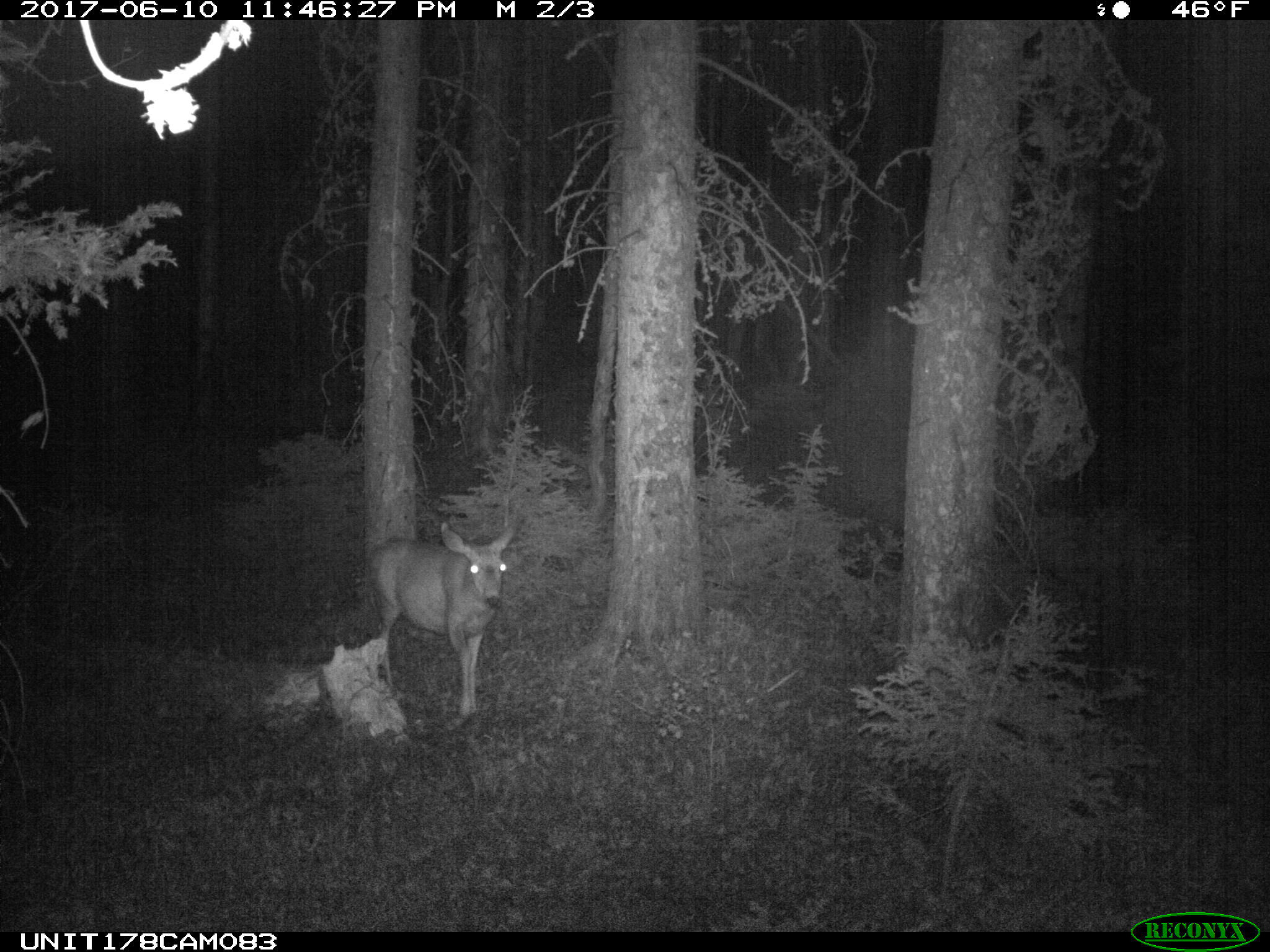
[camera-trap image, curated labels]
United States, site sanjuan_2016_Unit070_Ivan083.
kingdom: Animalia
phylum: Chordata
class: Mammalia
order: Artiodactyla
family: Cervidae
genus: Odocoileus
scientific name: Odocoileus hemionus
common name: mule deer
Odocoileus hemionus (mule deer).